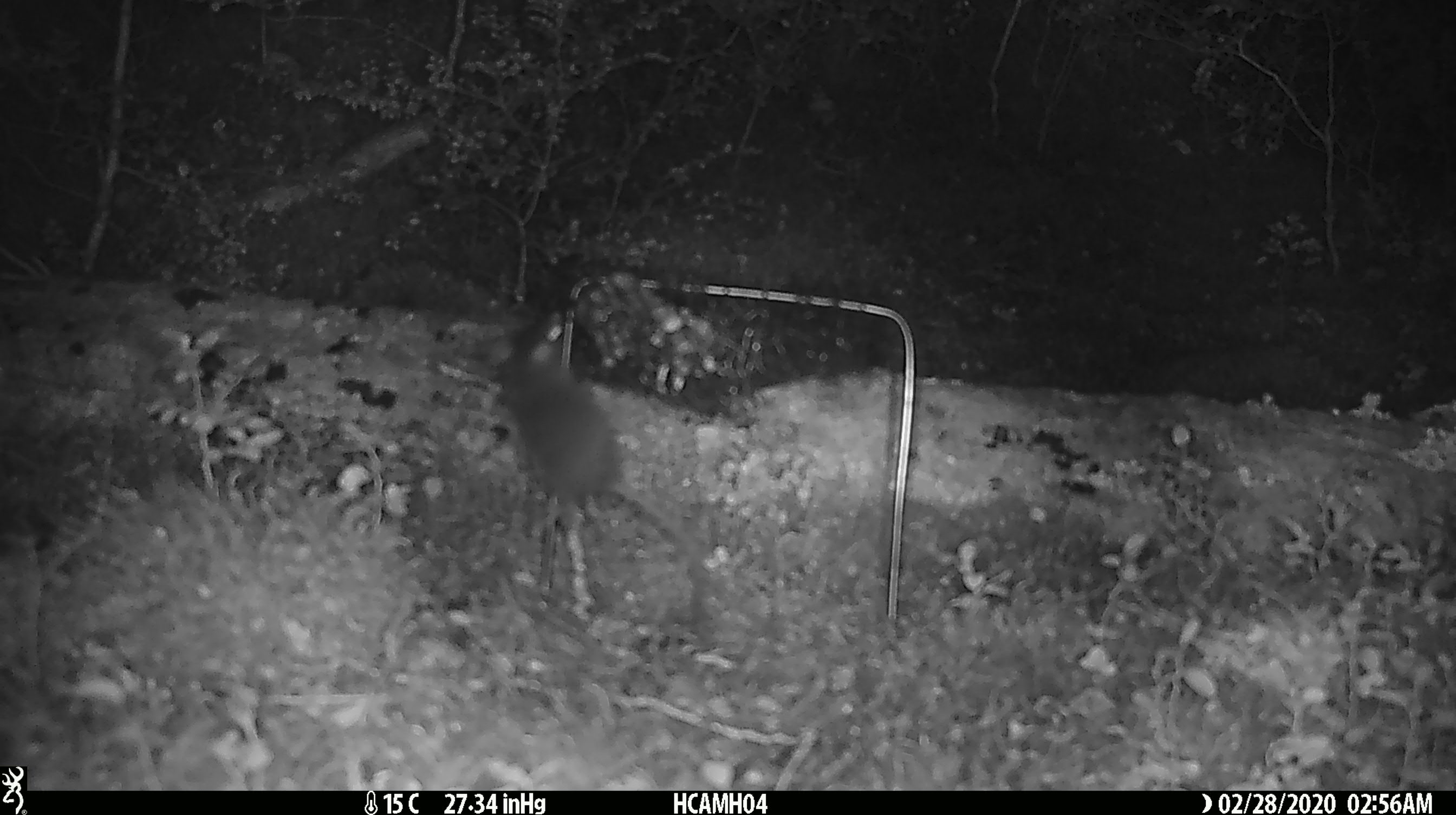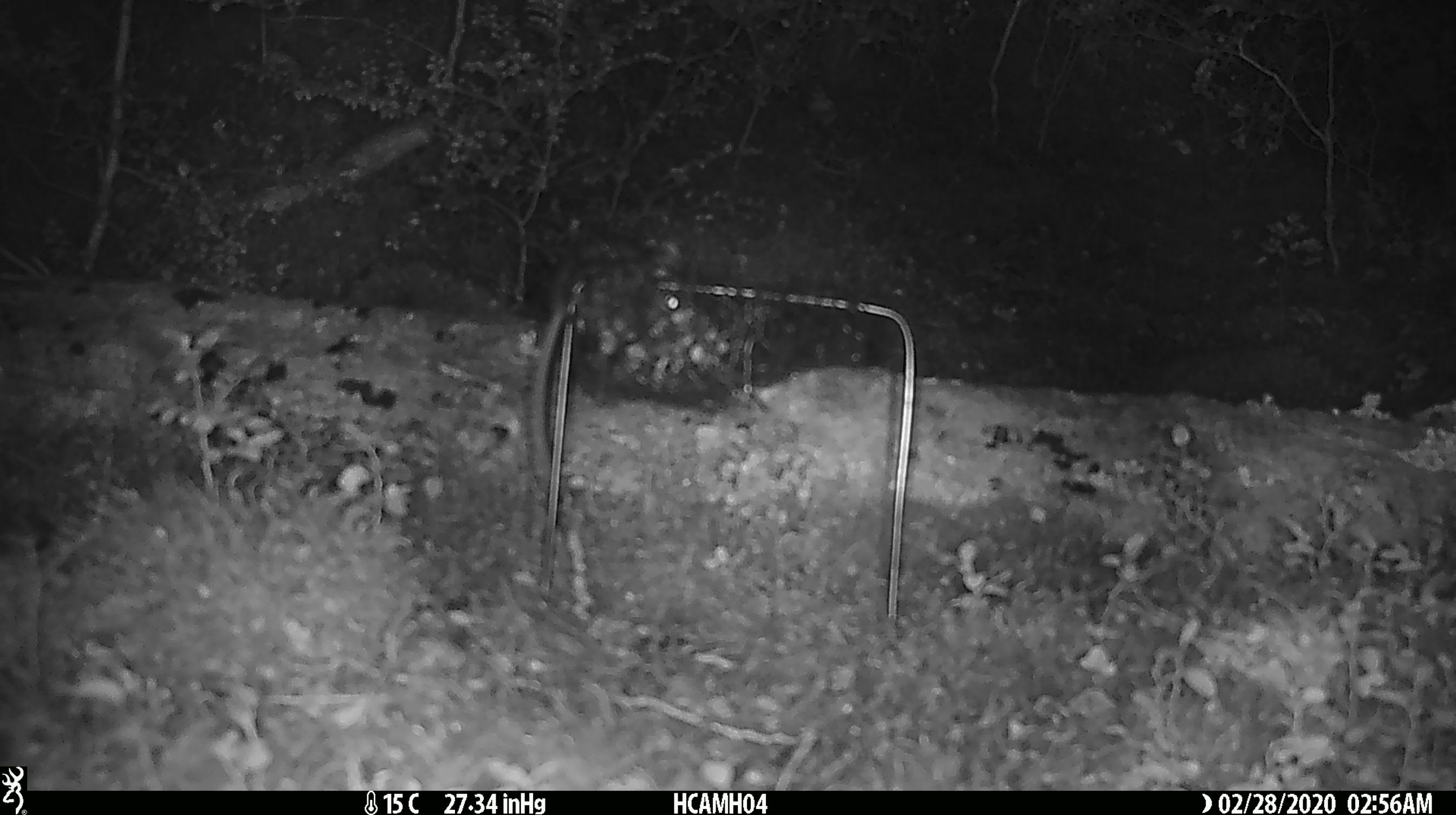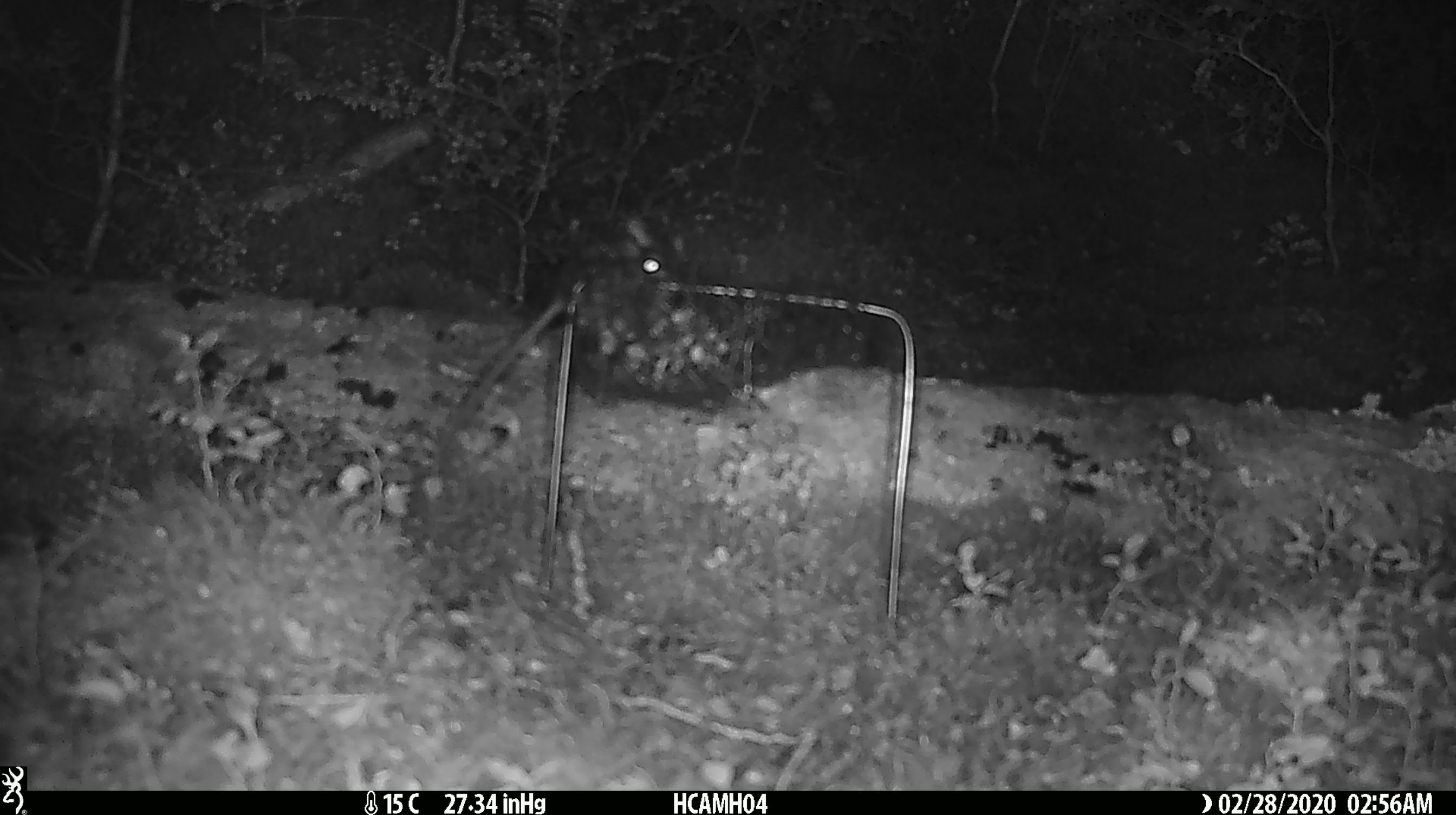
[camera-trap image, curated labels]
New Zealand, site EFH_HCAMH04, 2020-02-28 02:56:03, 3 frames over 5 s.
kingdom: Animalia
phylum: Chordata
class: Mammalia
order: Rodentia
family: Muridae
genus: Mus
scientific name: Mus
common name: mouse